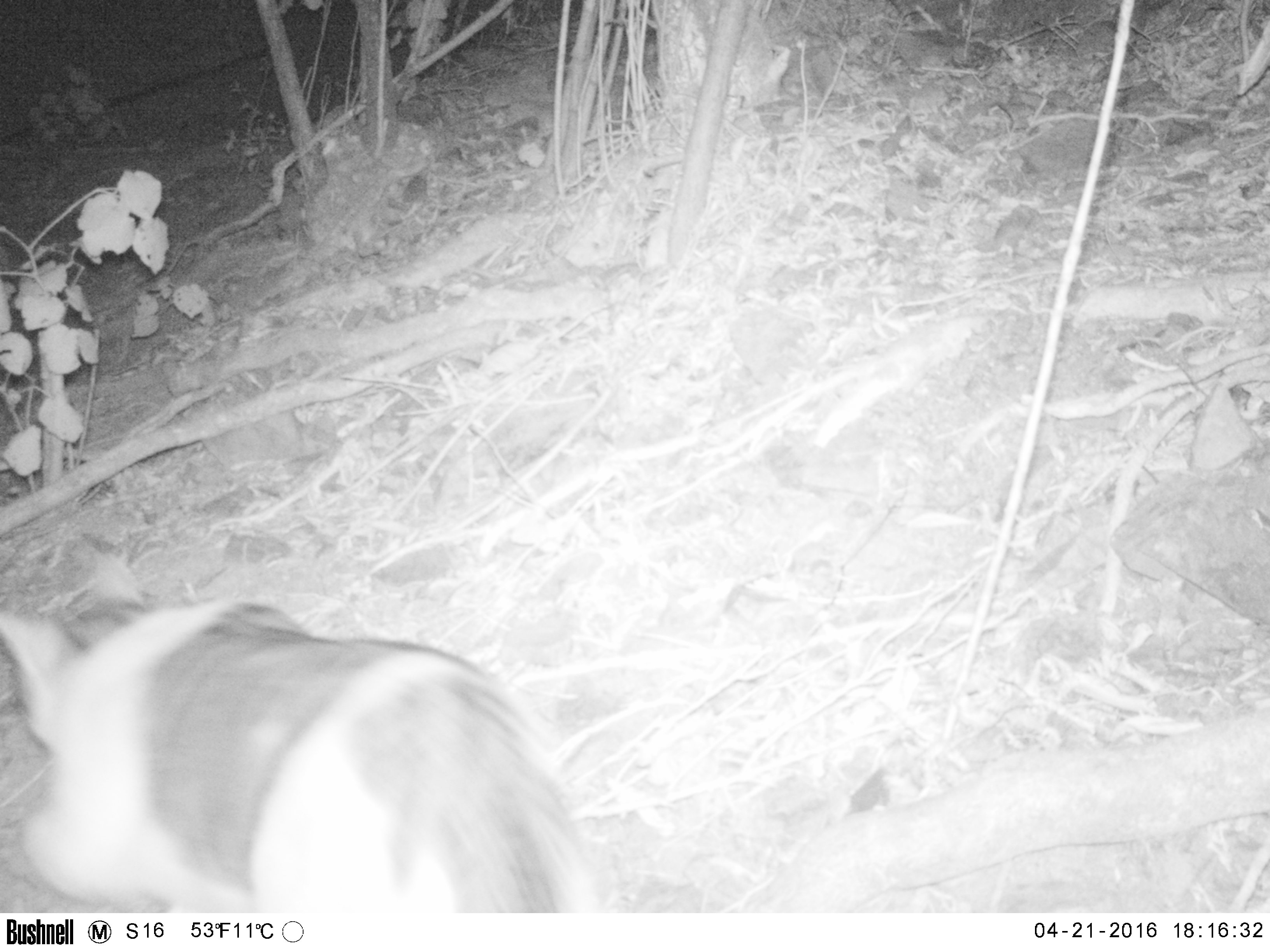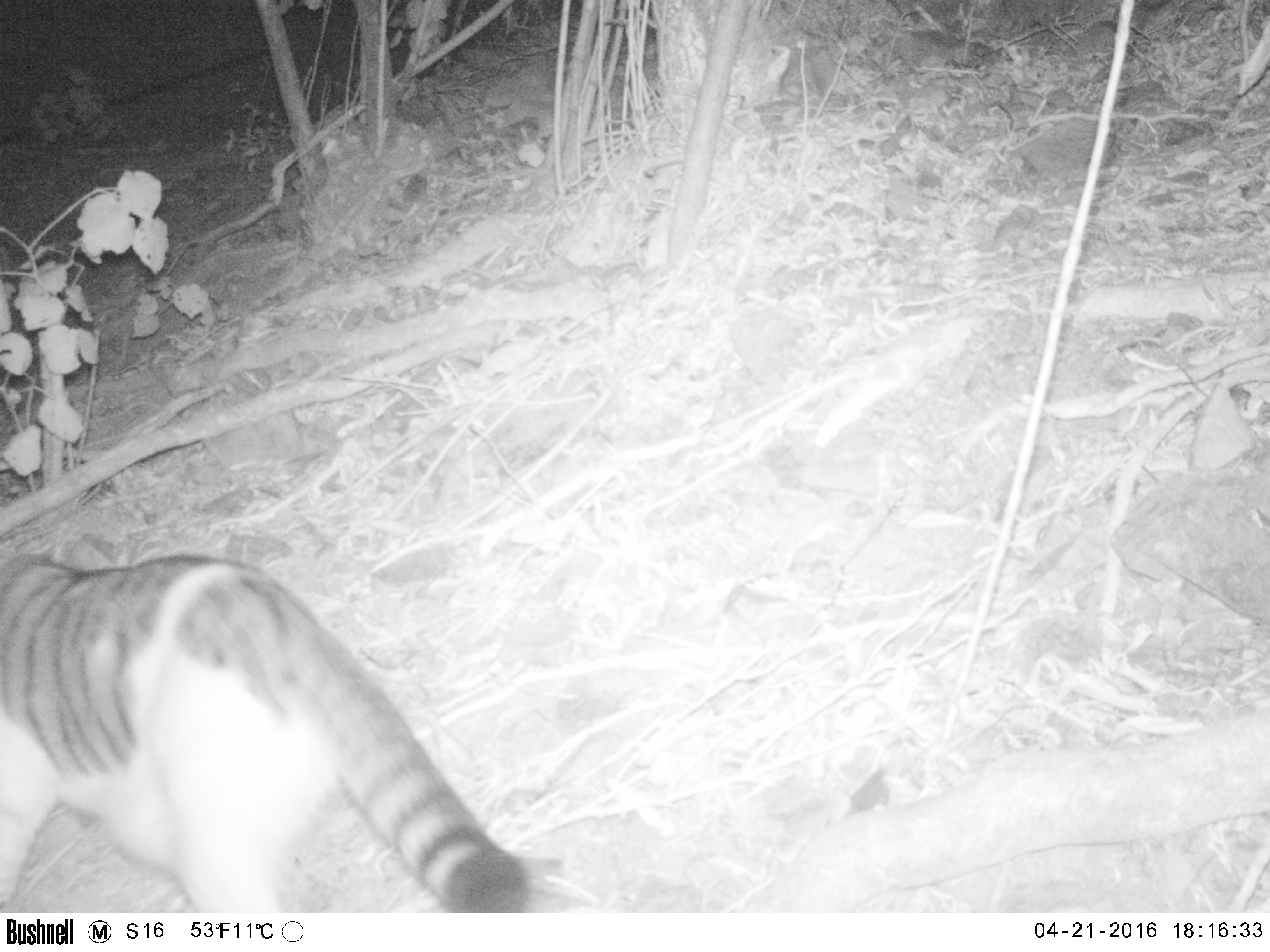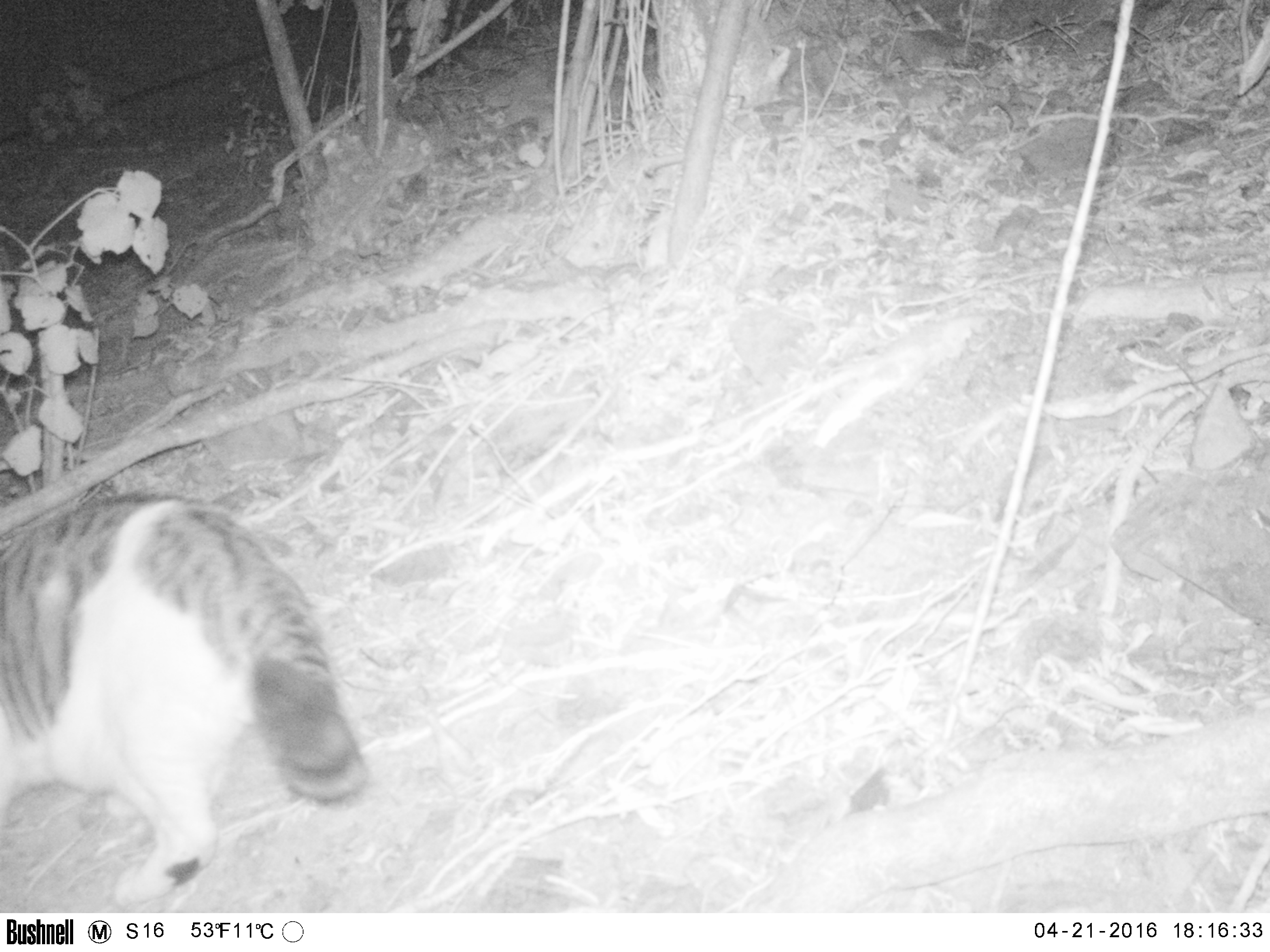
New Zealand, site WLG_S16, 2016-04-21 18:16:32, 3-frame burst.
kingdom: Animalia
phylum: Chordata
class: Mammalia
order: Carnivora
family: Felidae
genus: Felis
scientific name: Felis catus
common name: domestic cat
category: cat